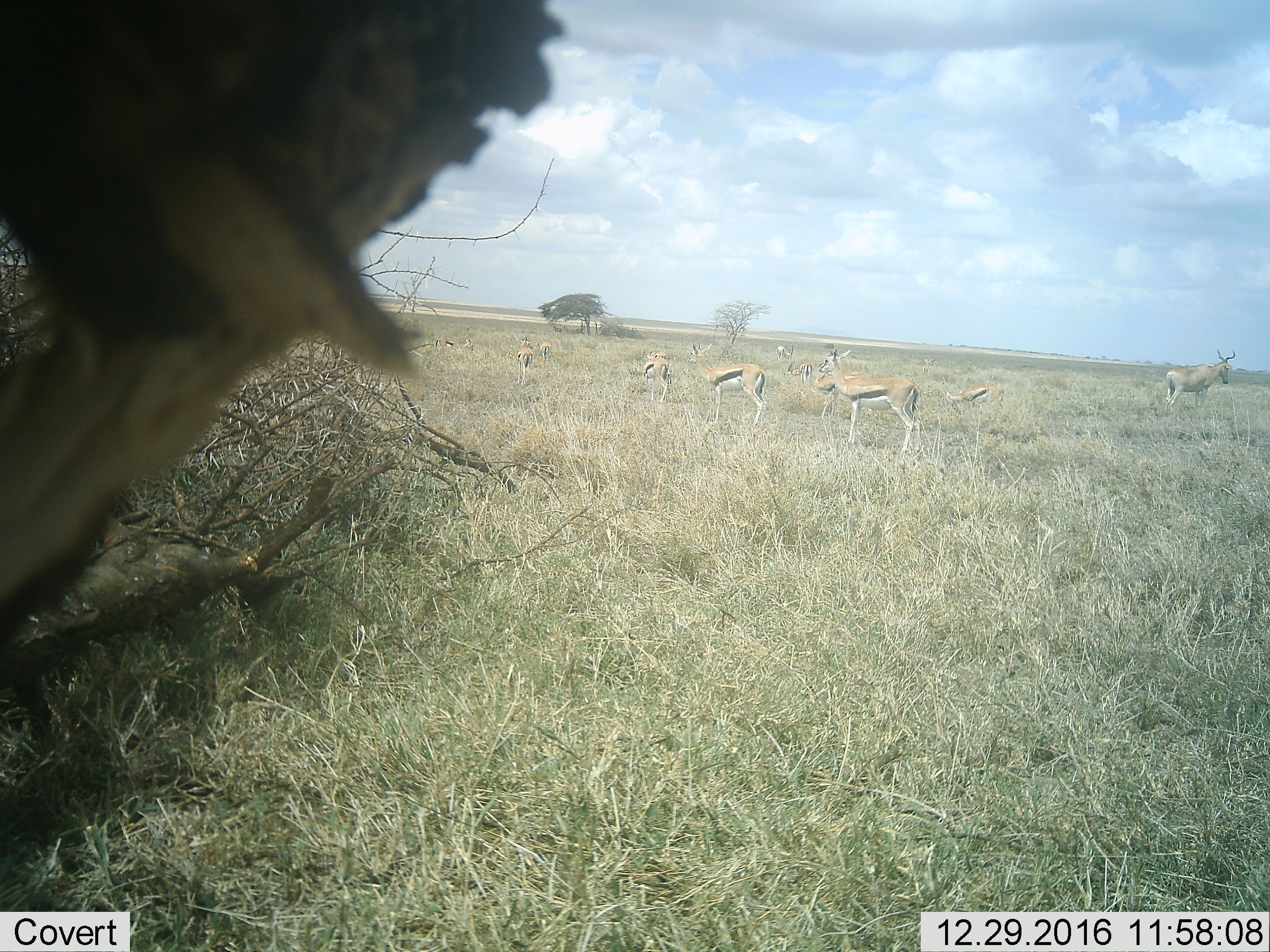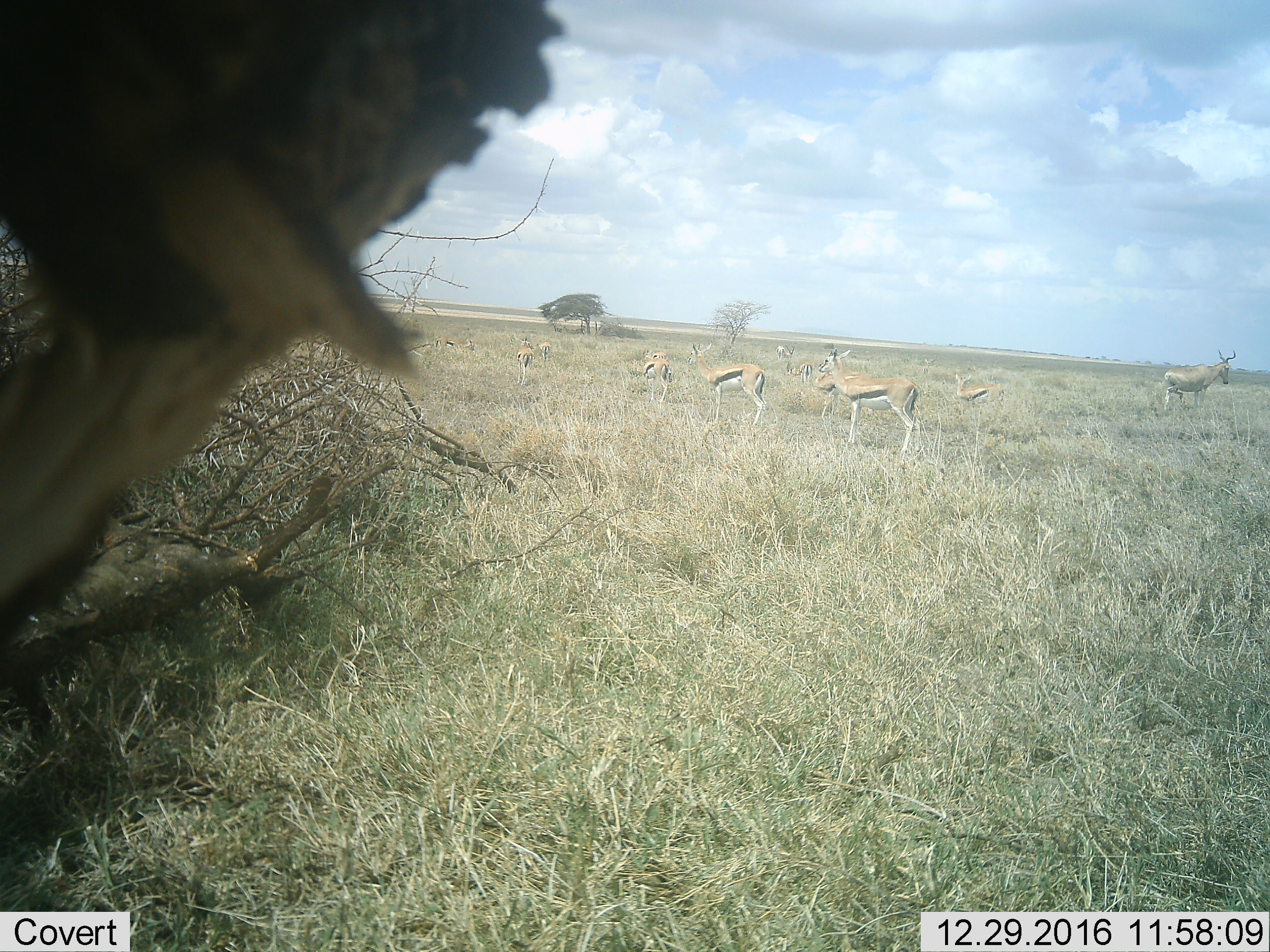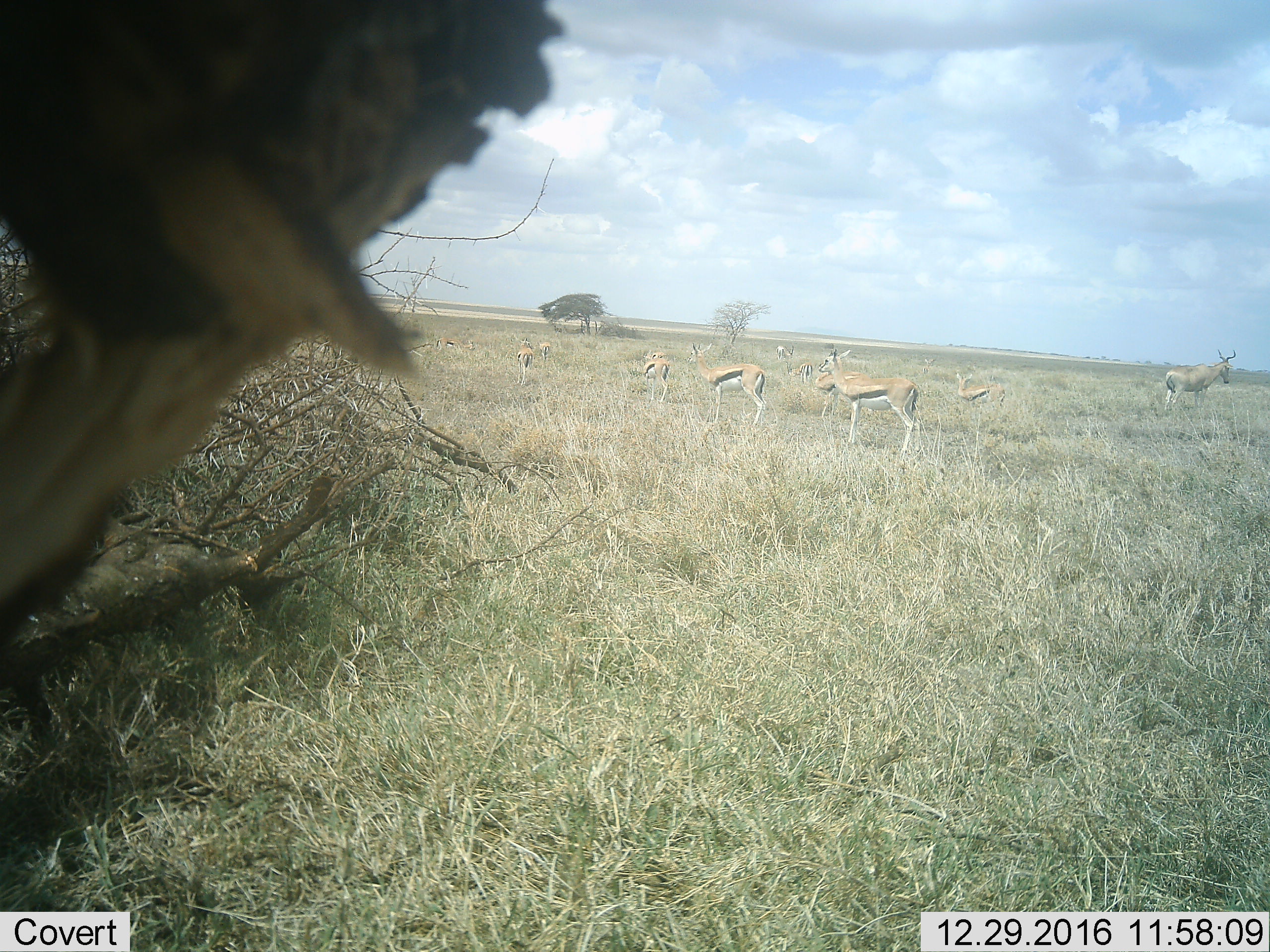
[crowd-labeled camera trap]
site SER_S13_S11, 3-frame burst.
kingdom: Animalia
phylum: Chordata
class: Mammalia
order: Artiodactyla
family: Bovidae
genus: Eudorcas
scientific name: Eudorcas thomsonii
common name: thomson's gazelle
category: gazellethomsons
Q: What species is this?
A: Gazellethomsons (thomson's gazelle) (Eudorcas thomsonii).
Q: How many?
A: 11-50.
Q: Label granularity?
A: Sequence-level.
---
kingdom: Animalia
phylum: Chordata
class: Mammalia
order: Artiodactyla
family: Bovidae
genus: Alcelaphus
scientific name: Alcelaphus buselaphus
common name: hartebeest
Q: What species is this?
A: Hartebeest (Alcelaphus buselaphus).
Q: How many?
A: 1.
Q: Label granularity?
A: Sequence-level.